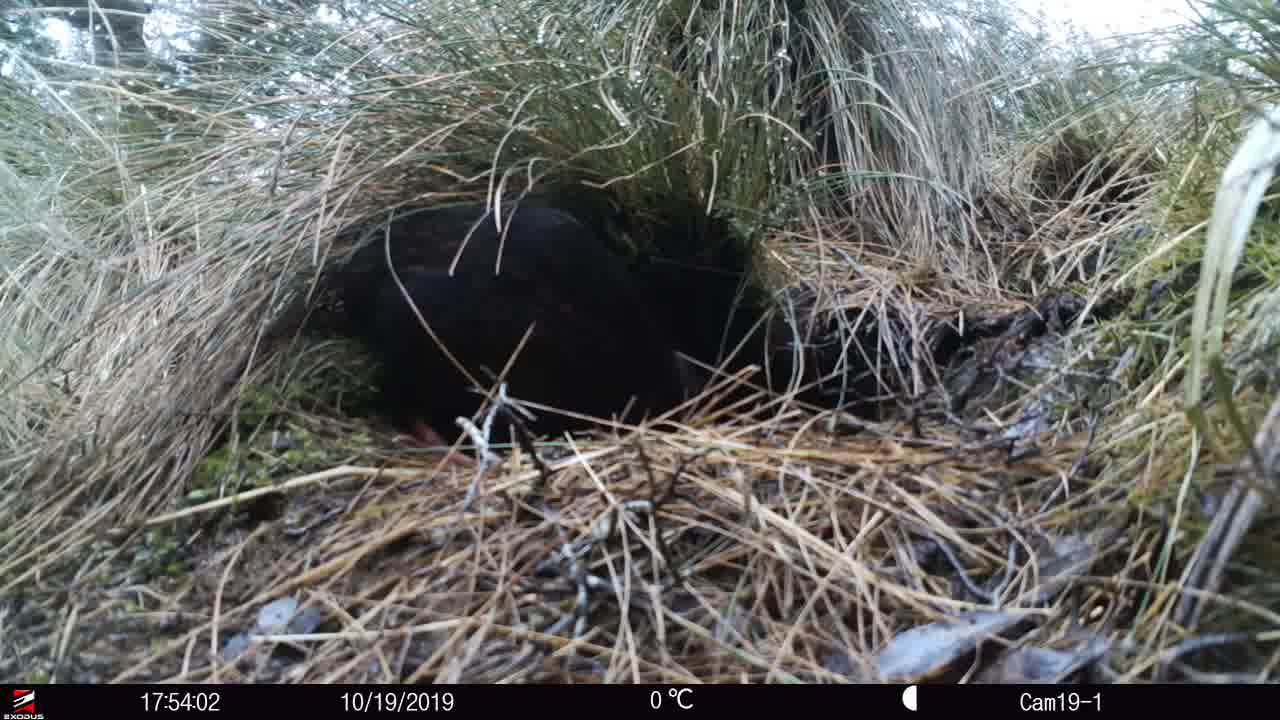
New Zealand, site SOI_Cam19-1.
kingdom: Animalia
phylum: Chordata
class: Aves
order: Gruiformes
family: Rallidae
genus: Gallirallus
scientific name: Gallirallus australis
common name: weka